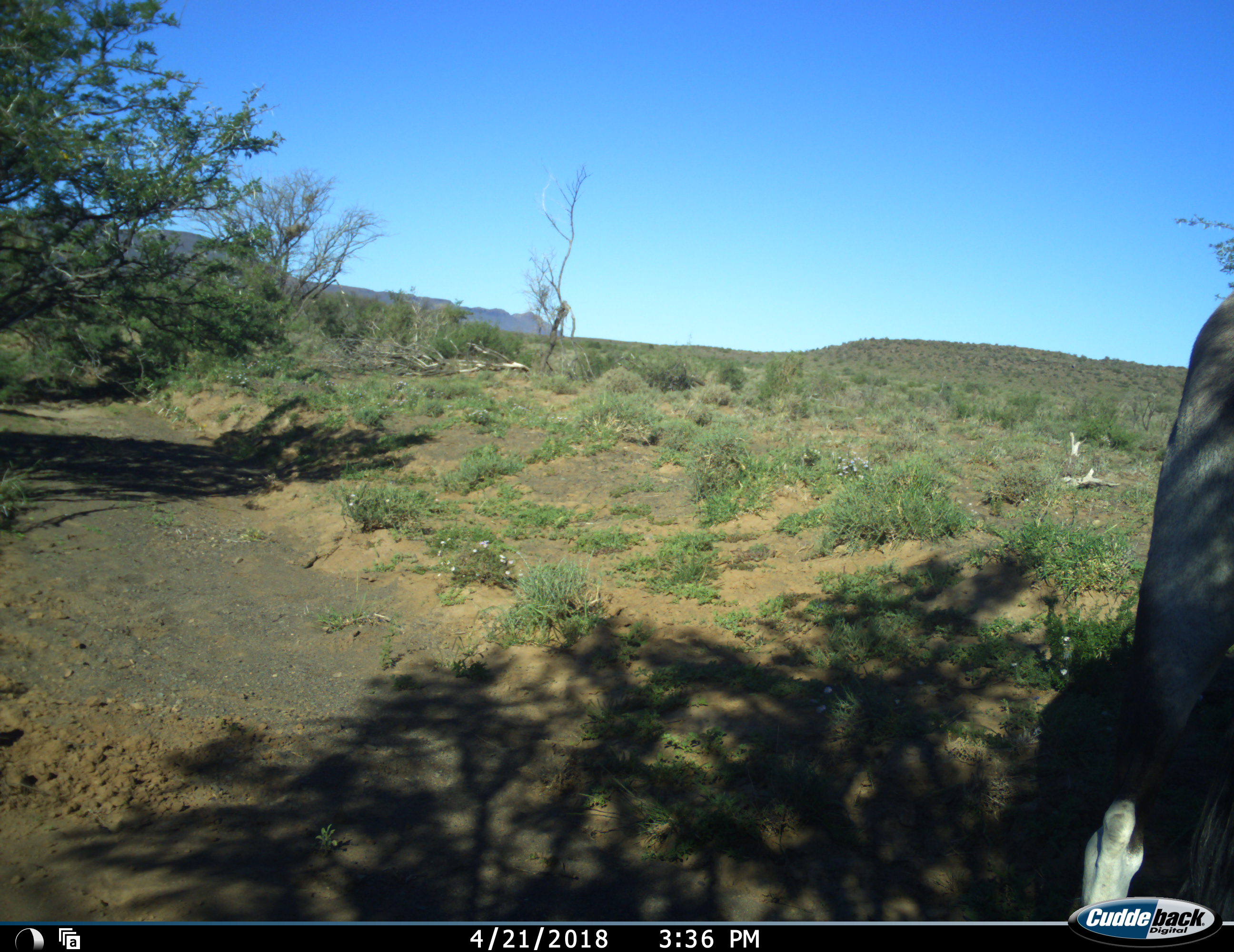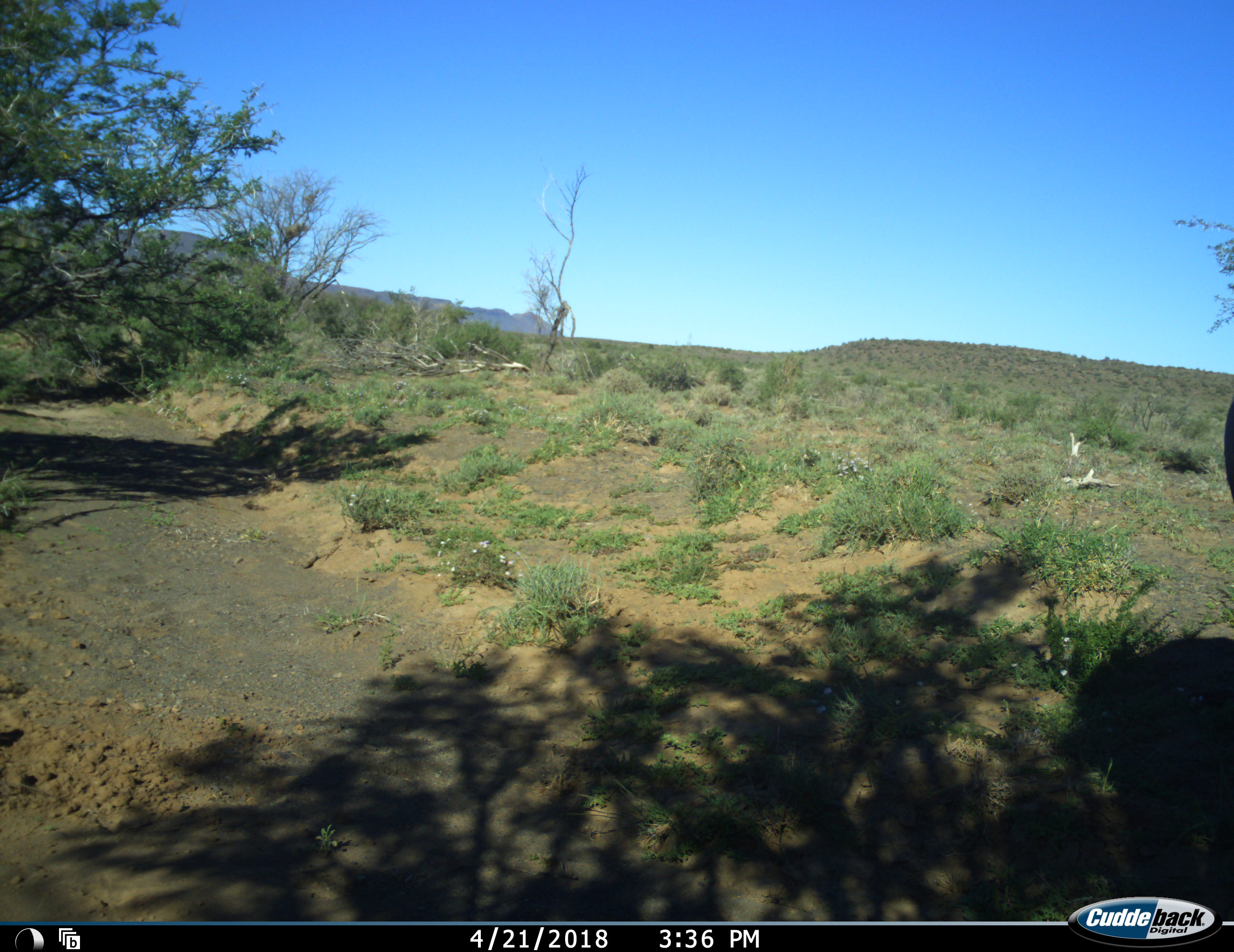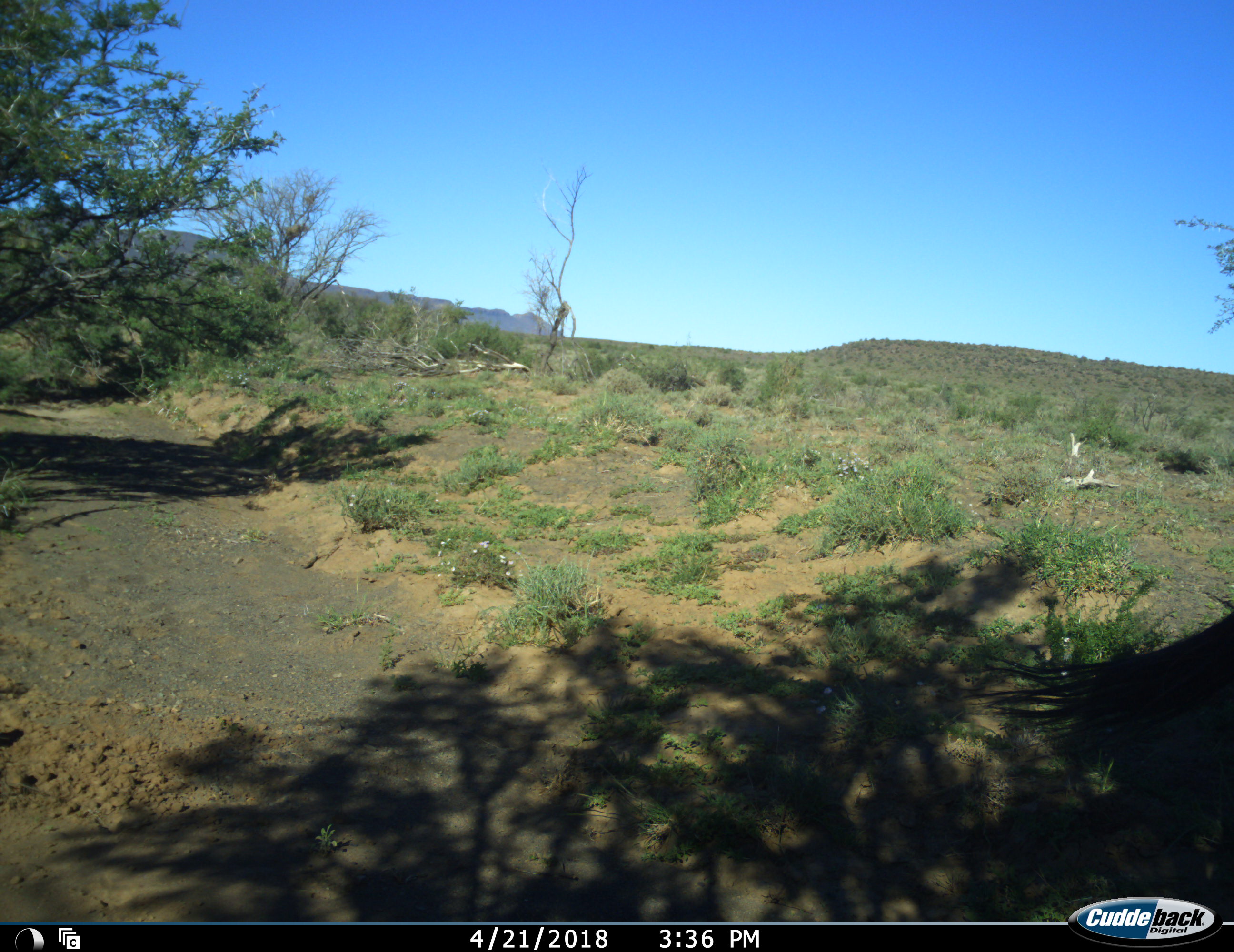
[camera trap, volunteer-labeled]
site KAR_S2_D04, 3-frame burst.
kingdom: Animalia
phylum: Chordata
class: Mammalia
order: Artiodactyla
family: Bovidae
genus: Oryx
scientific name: Oryx gazella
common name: gemsbok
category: oryx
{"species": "oryx (gemsbok) (Oryx gazella)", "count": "1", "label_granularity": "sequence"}